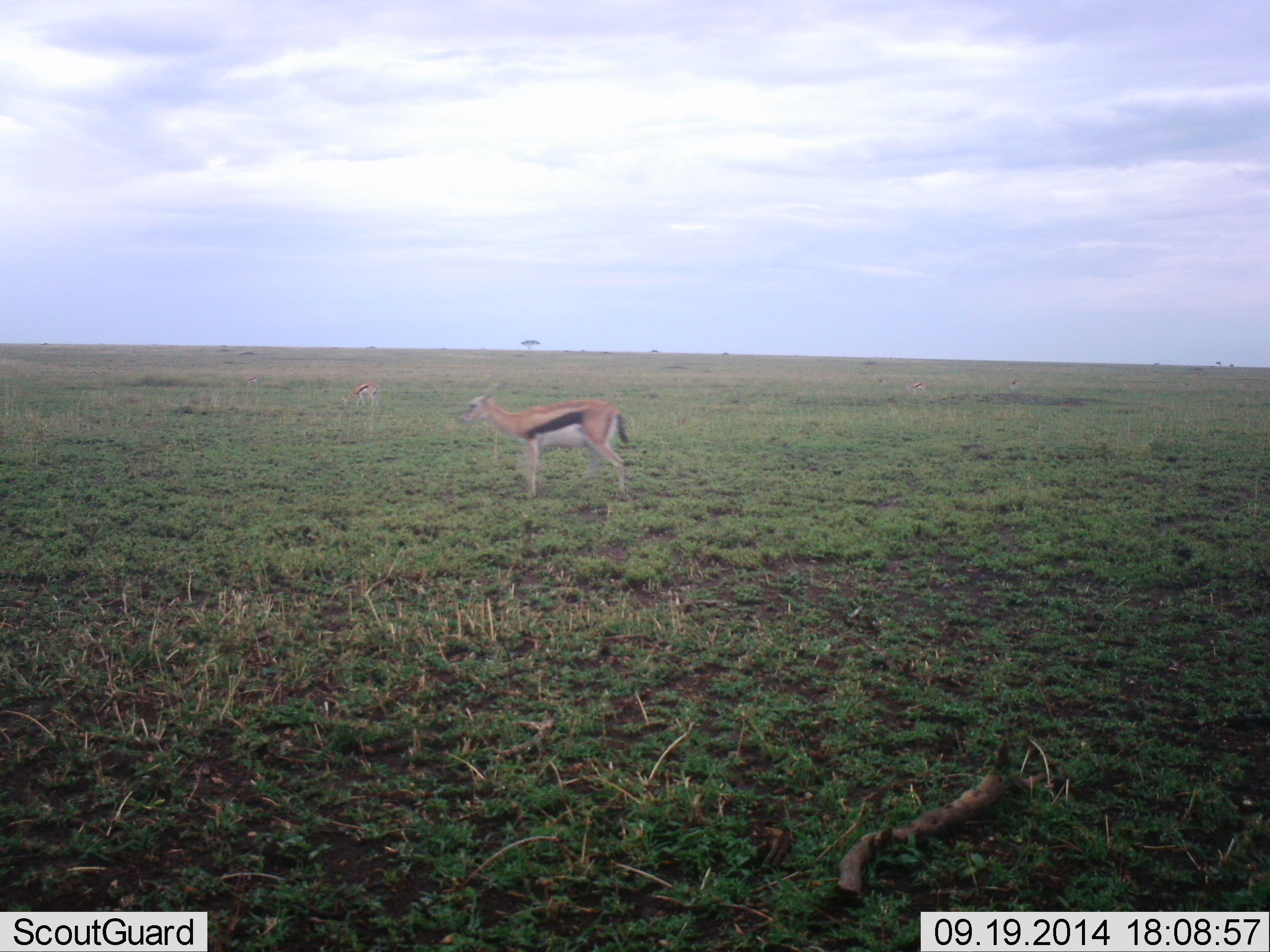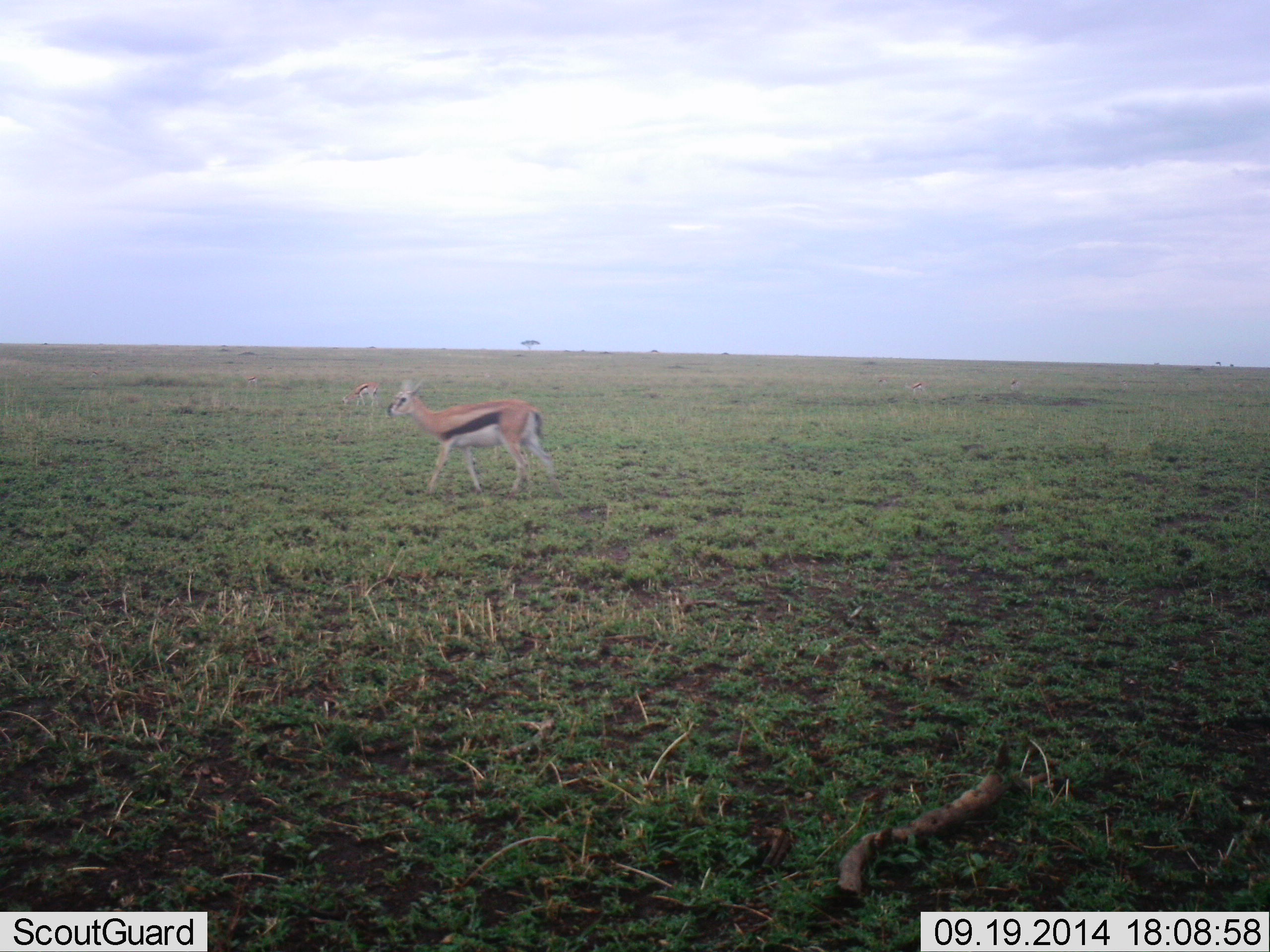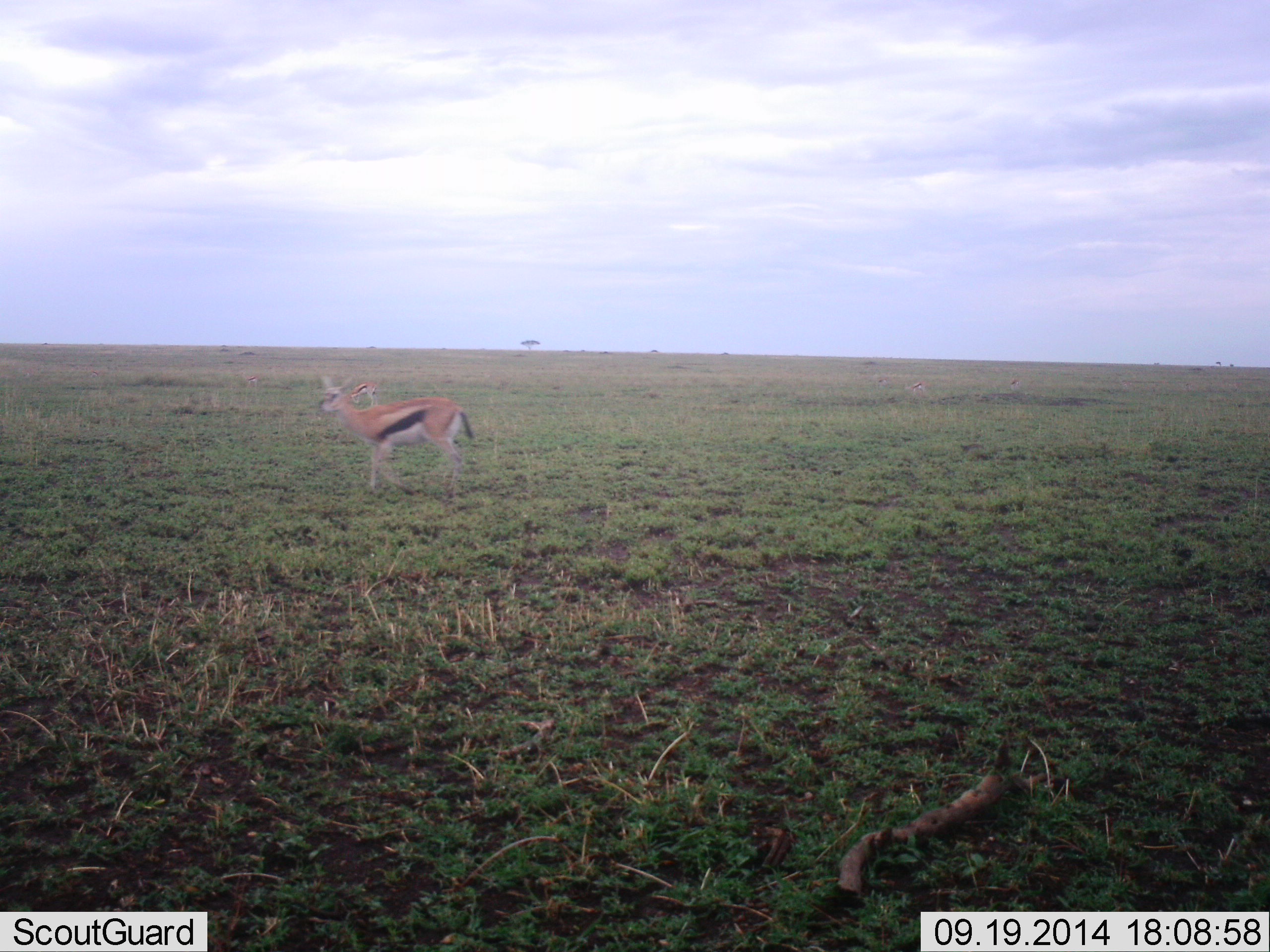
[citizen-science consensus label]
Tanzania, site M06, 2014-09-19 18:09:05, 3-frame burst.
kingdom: Animalia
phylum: Chordata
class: Mammalia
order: Artiodactyla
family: Bovidae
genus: Eudorcas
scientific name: Eudorcas thomsonii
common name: thomson's gazelle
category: gazellethomsons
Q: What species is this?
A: Gazellethomsons (thomson's gazelle) (Eudorcas thomsonii).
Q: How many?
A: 2.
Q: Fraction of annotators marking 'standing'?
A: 10%.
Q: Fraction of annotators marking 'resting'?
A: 0%.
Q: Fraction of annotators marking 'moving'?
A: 90%.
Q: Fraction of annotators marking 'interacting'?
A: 0%.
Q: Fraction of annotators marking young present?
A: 0%.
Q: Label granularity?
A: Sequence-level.